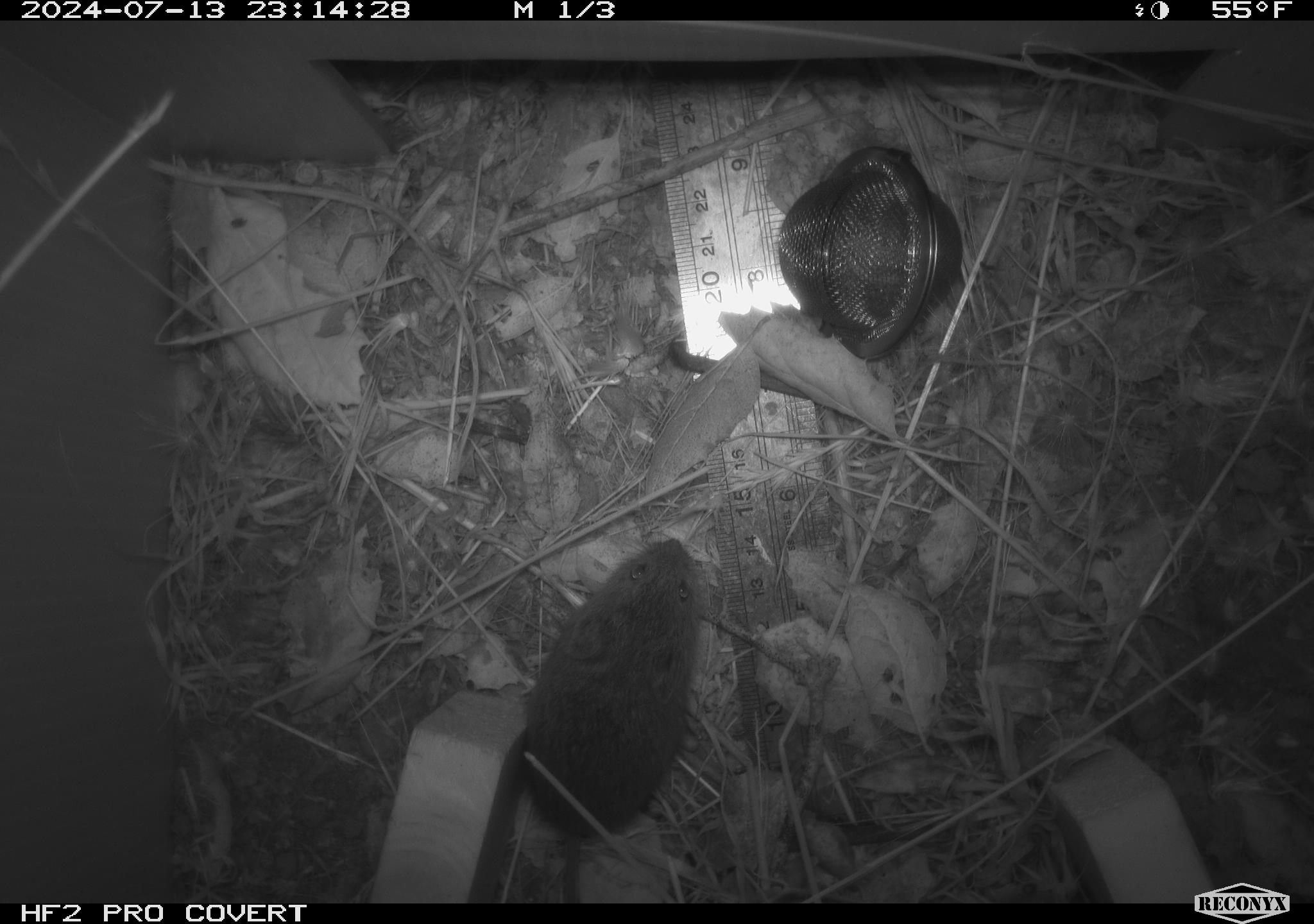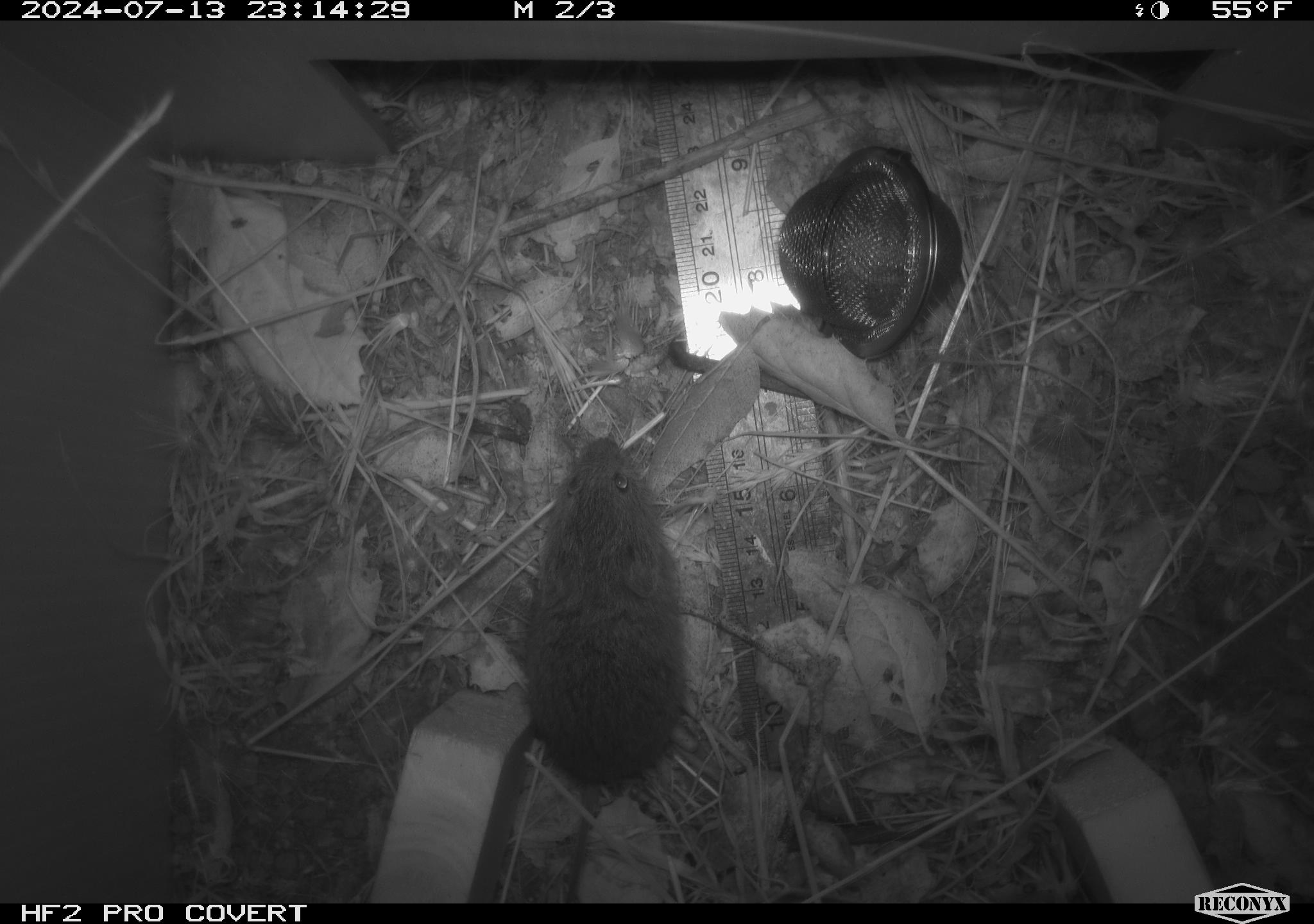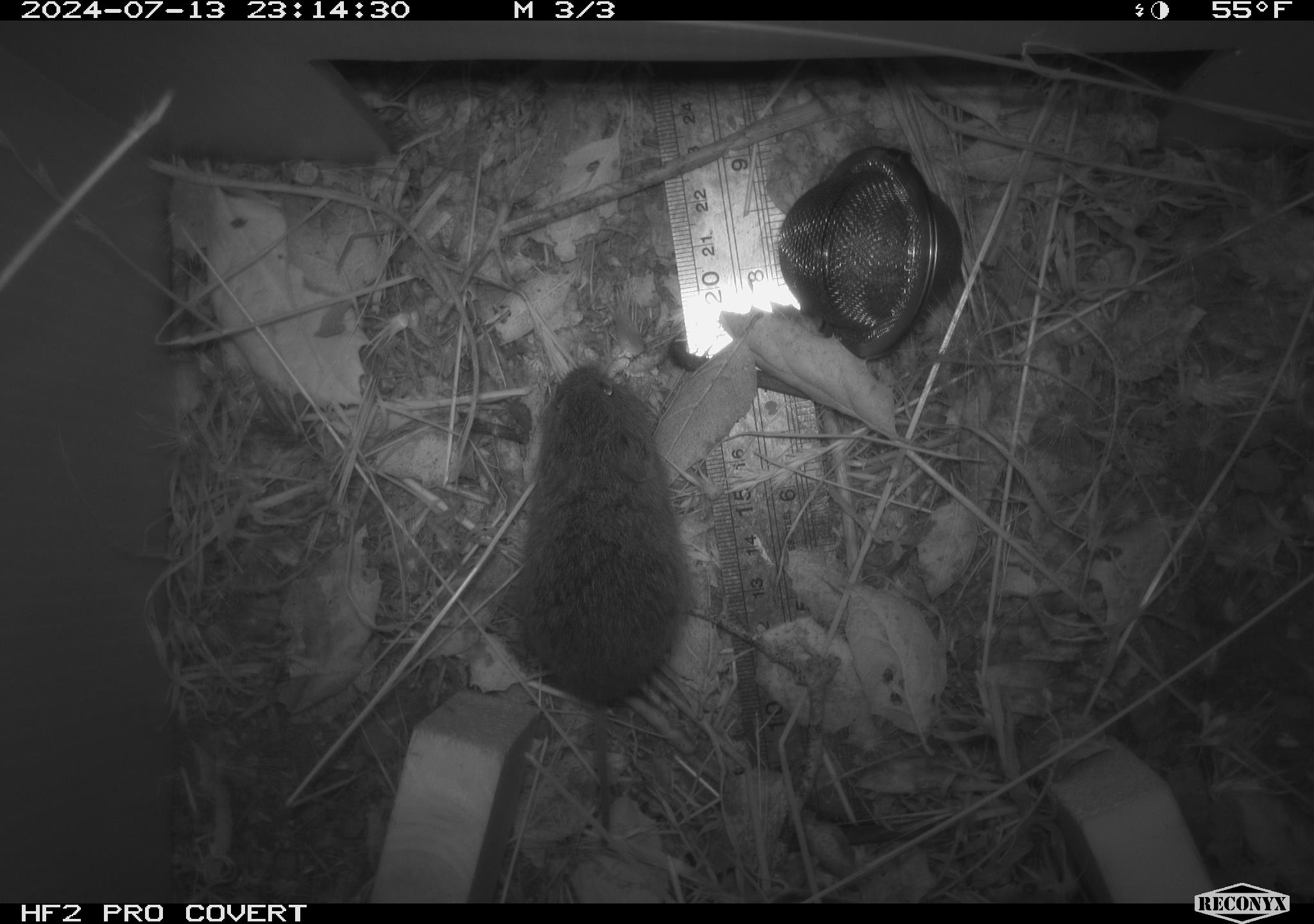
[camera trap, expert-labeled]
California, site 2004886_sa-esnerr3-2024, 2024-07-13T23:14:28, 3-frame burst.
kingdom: Animalia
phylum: Chordata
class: Mammalia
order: Rodentia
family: Cricetidae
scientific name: Cricetidae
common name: hamsters, voles, lemmings, and allies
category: cricetidae family